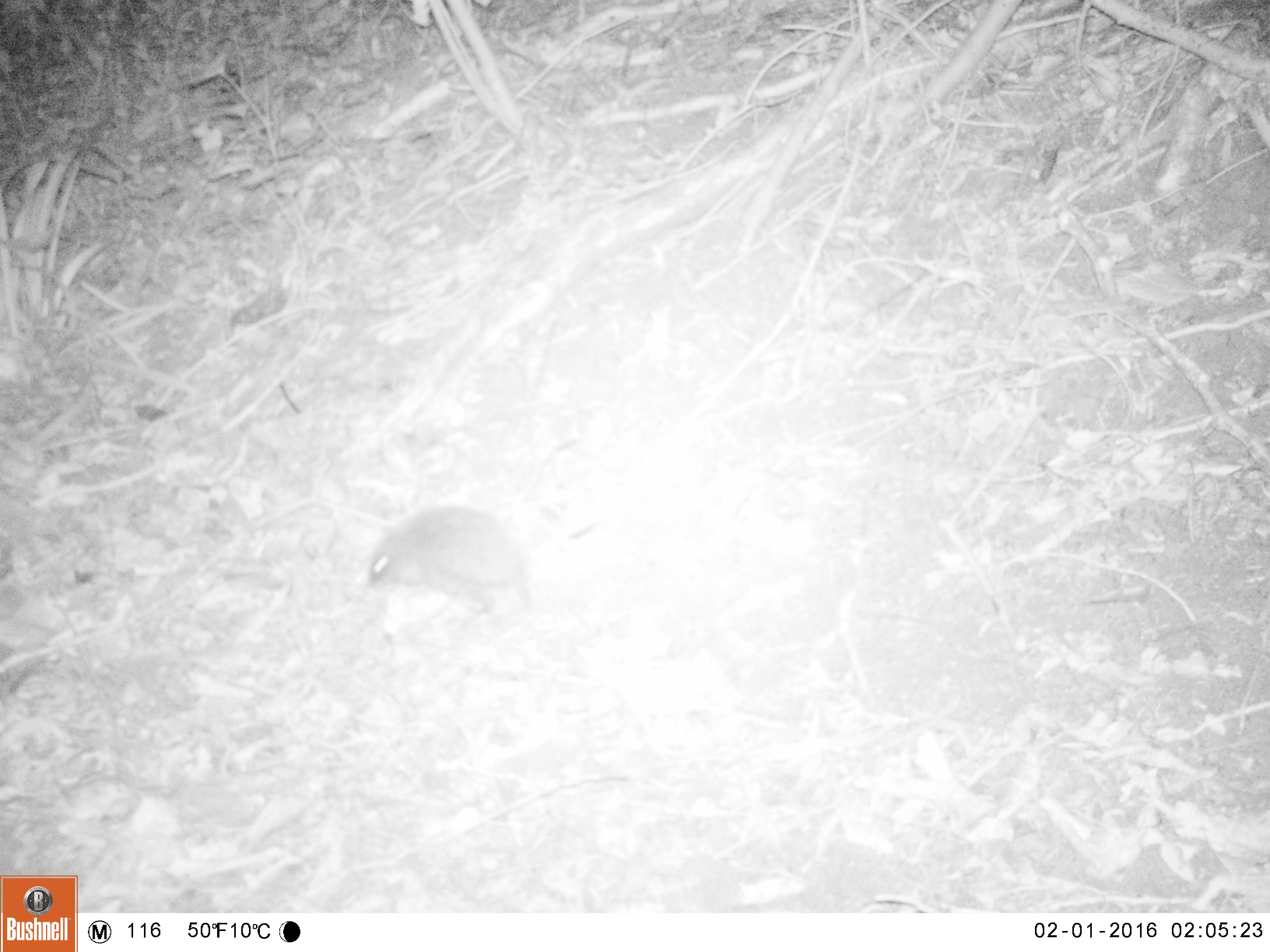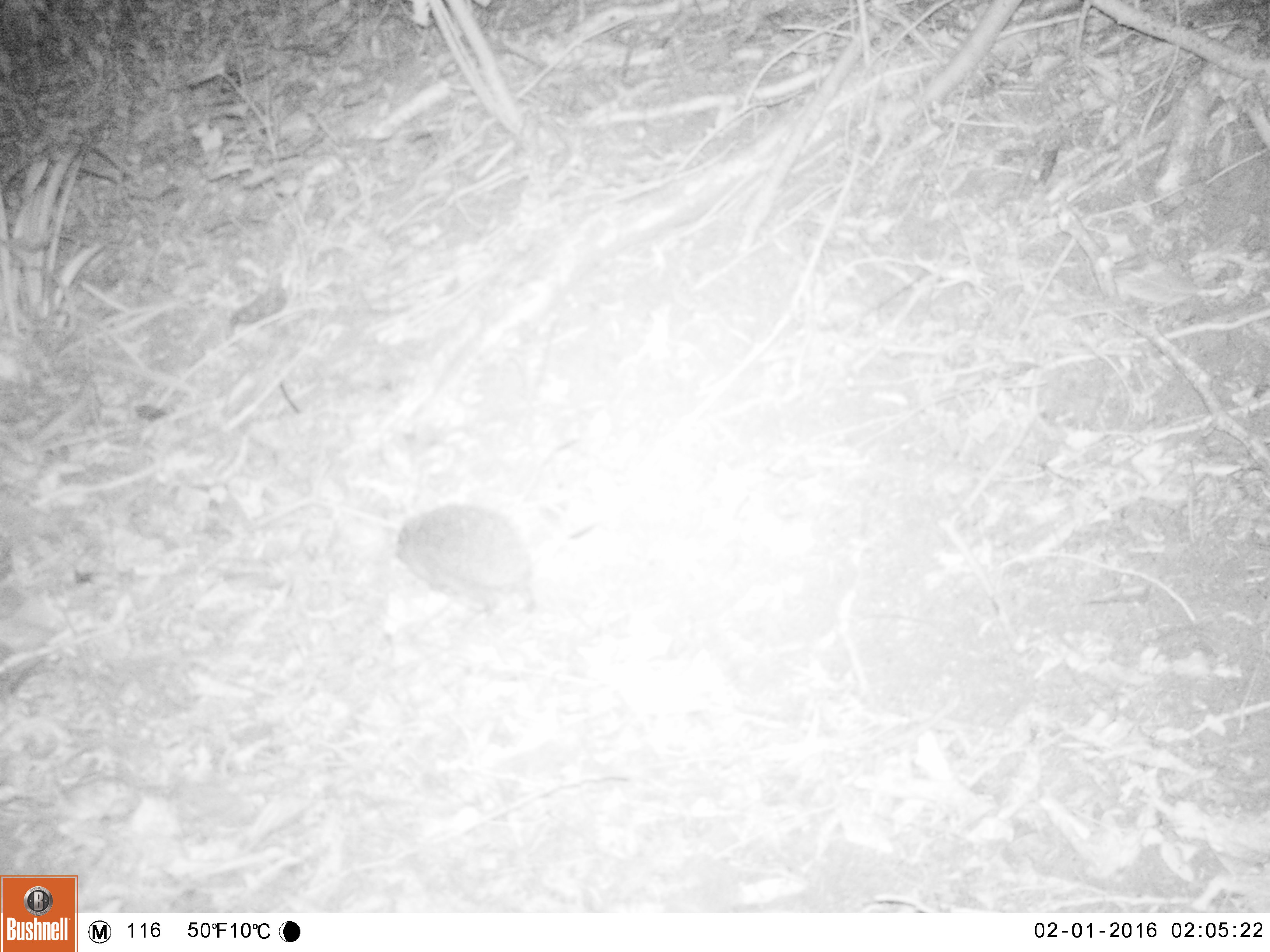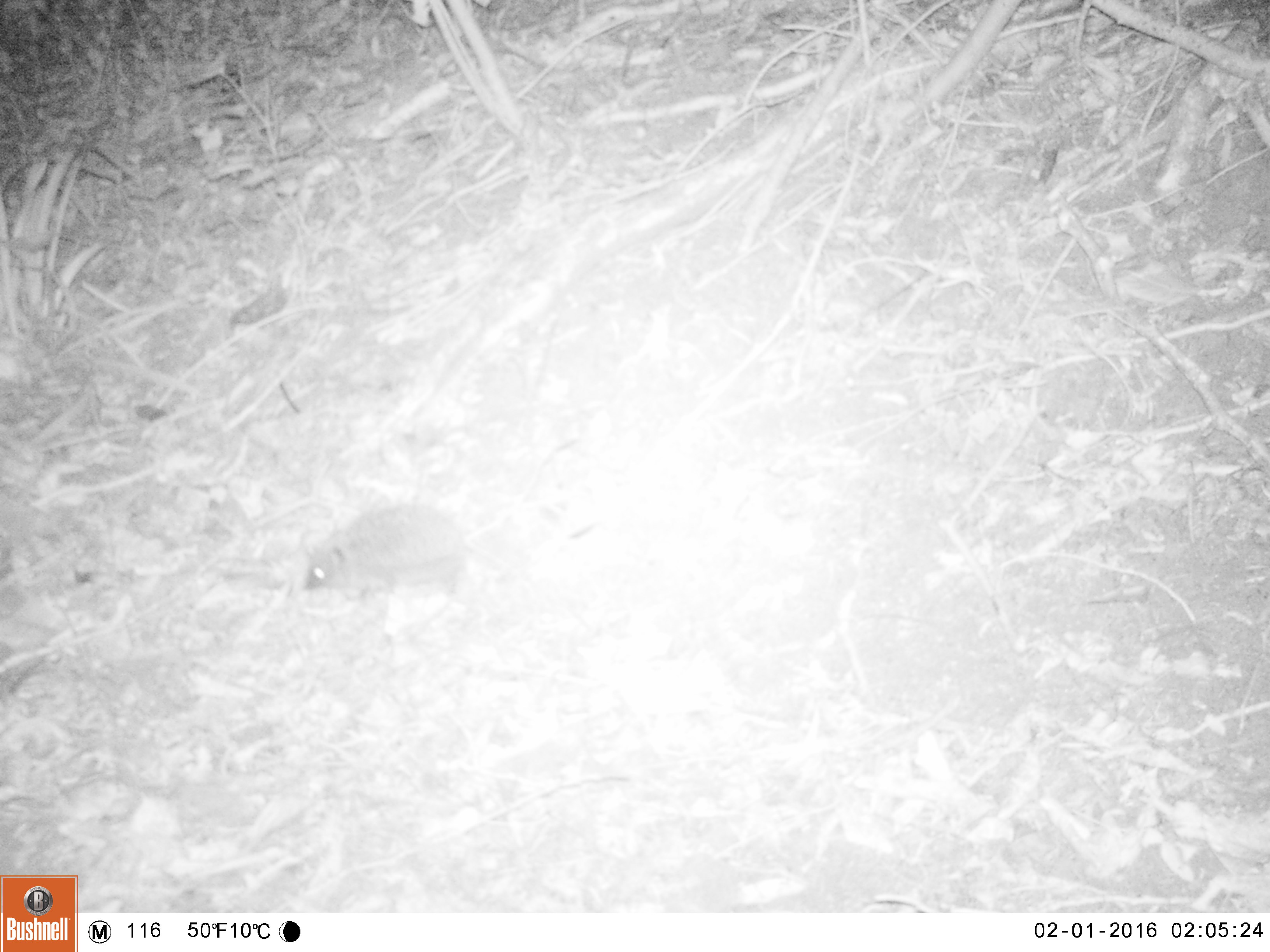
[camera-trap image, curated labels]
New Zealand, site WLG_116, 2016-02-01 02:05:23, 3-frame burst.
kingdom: Animalia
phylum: Chordata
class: Mammalia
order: Eulipotyphla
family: Erinaceidae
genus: Erinaceus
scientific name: Erinaceus europaeus europaeus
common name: european hedgehog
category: hedgehog